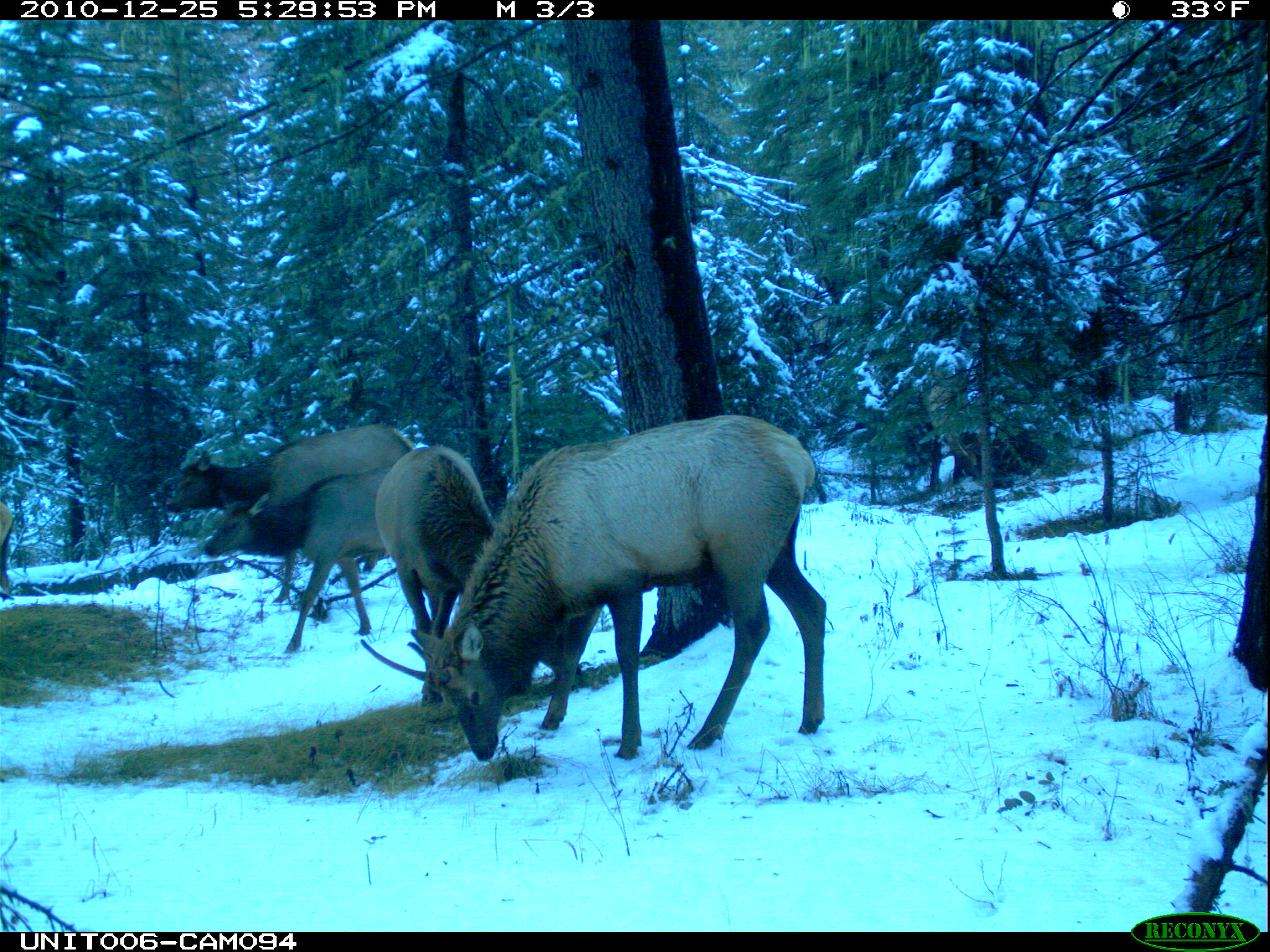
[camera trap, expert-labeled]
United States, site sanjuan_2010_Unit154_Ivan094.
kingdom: Animalia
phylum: Chordata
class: Mammalia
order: Artiodactyla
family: Cervidae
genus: Cervus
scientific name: Cervus elaphus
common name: red deer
Cervus elaphus (red deer).